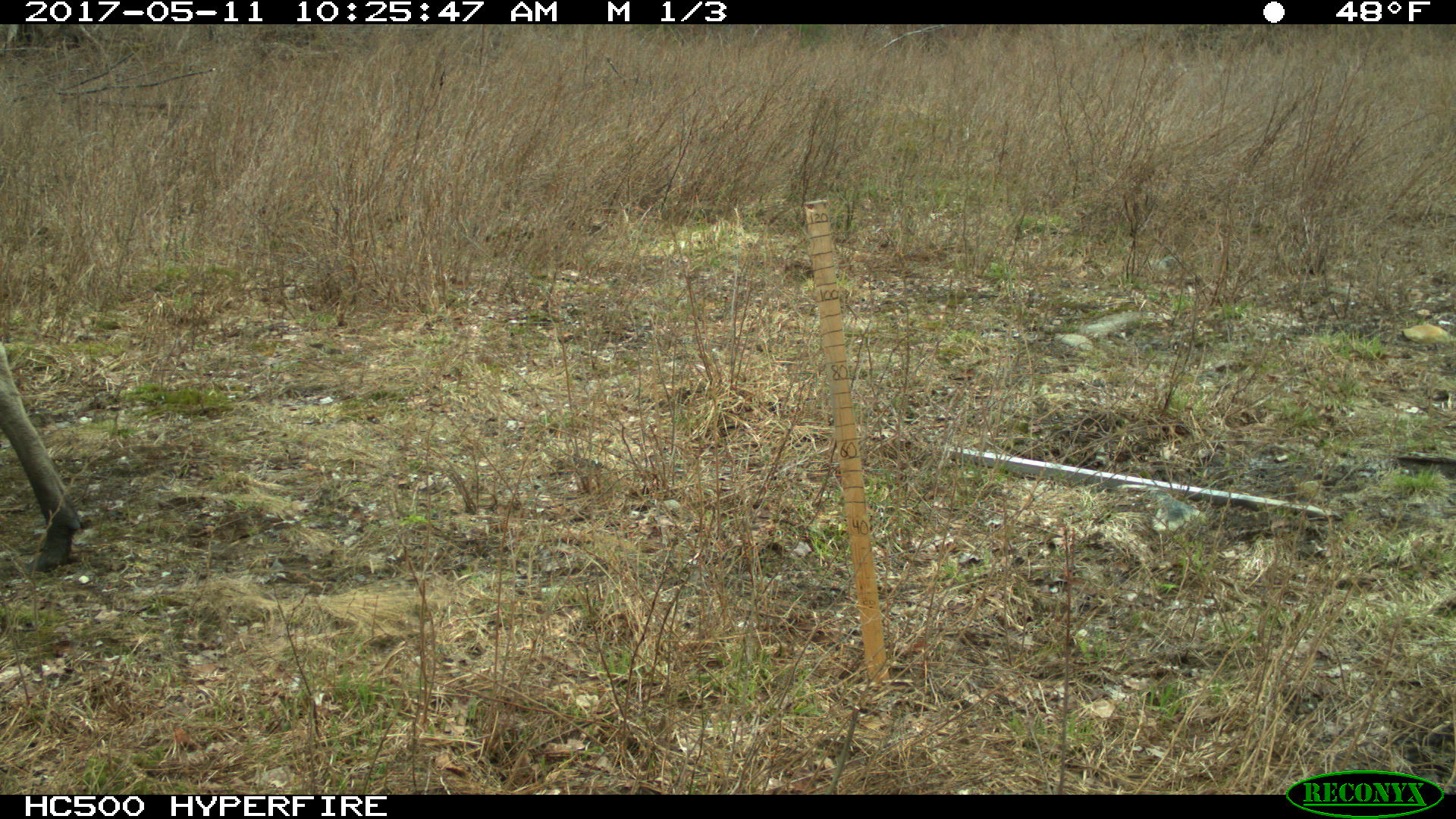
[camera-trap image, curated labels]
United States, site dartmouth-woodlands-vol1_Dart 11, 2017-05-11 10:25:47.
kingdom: Animalia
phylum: Chordata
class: Mammalia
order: Artiodactyla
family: Cervidae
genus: Alces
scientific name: Alces alces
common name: moose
Moose (Alces alces).